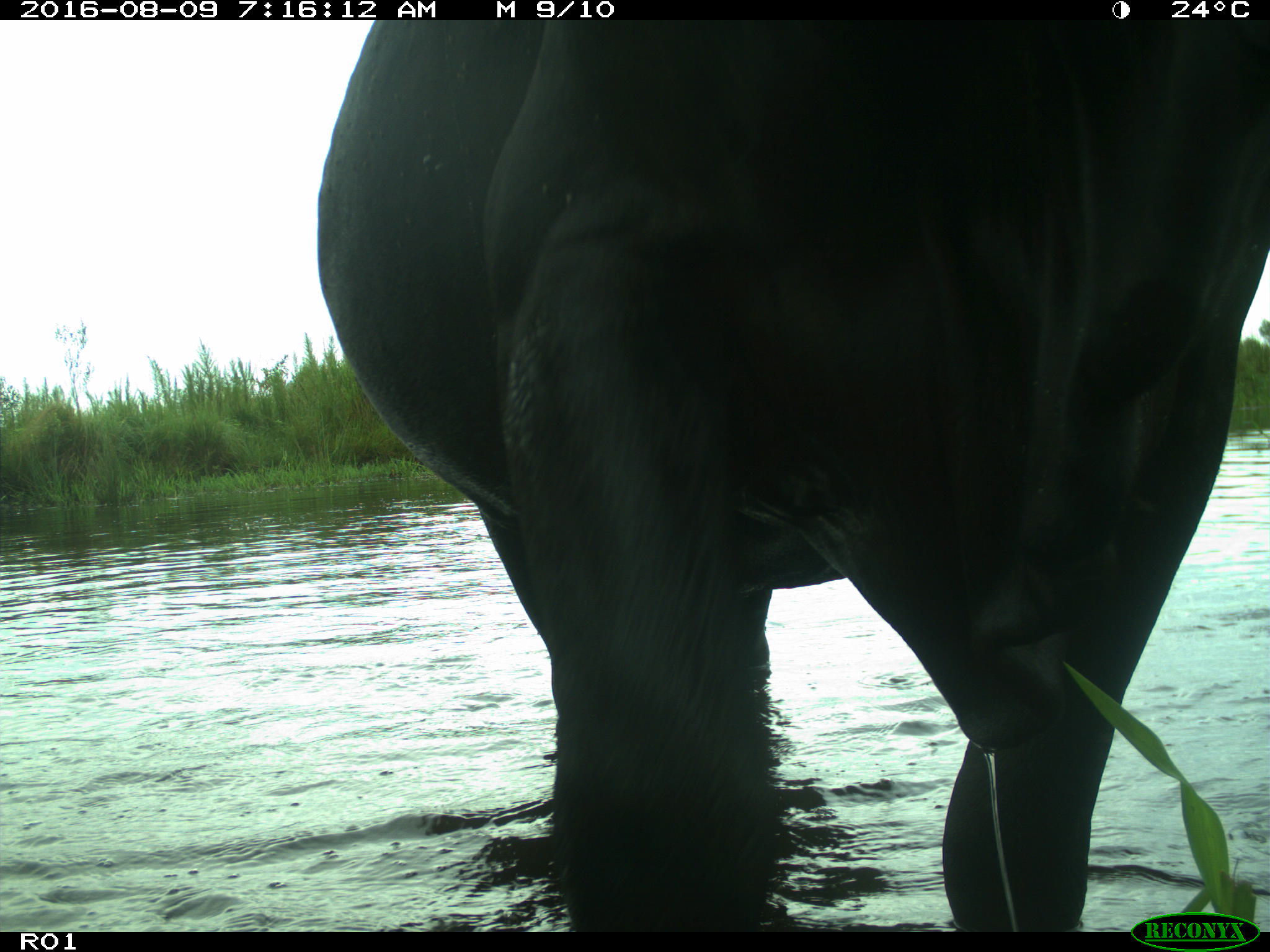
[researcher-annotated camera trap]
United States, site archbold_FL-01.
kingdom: Animalia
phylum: Chordata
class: Mammalia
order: Artiodactyla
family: Bovidae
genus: Bos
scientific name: Bos taurus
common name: domestic cow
Bos taurus (domestic cow).